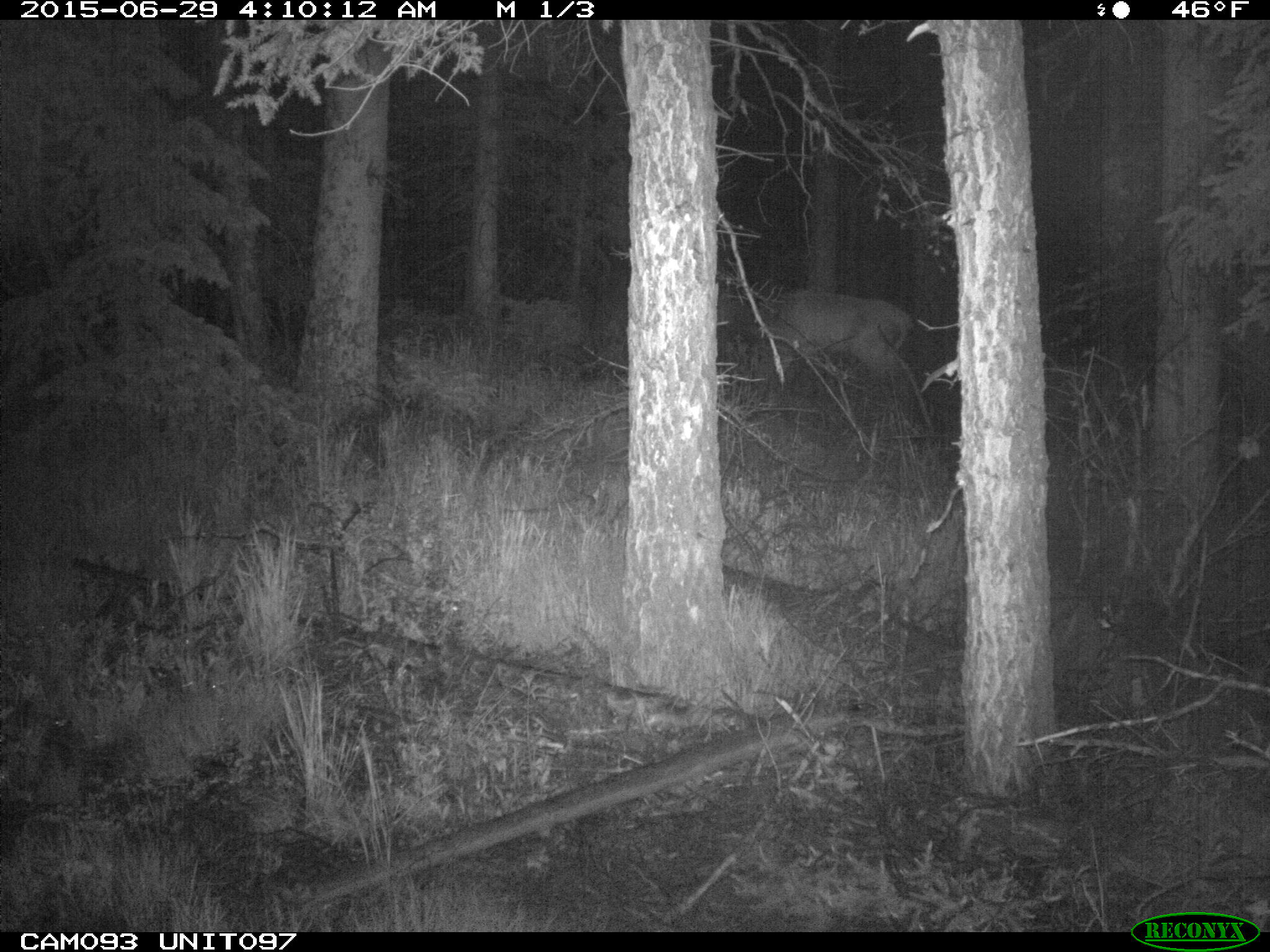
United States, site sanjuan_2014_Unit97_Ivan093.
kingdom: Animalia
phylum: Chordata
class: Mammalia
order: Artiodactyla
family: Cervidae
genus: Cervus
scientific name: Cervus elaphus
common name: red deer